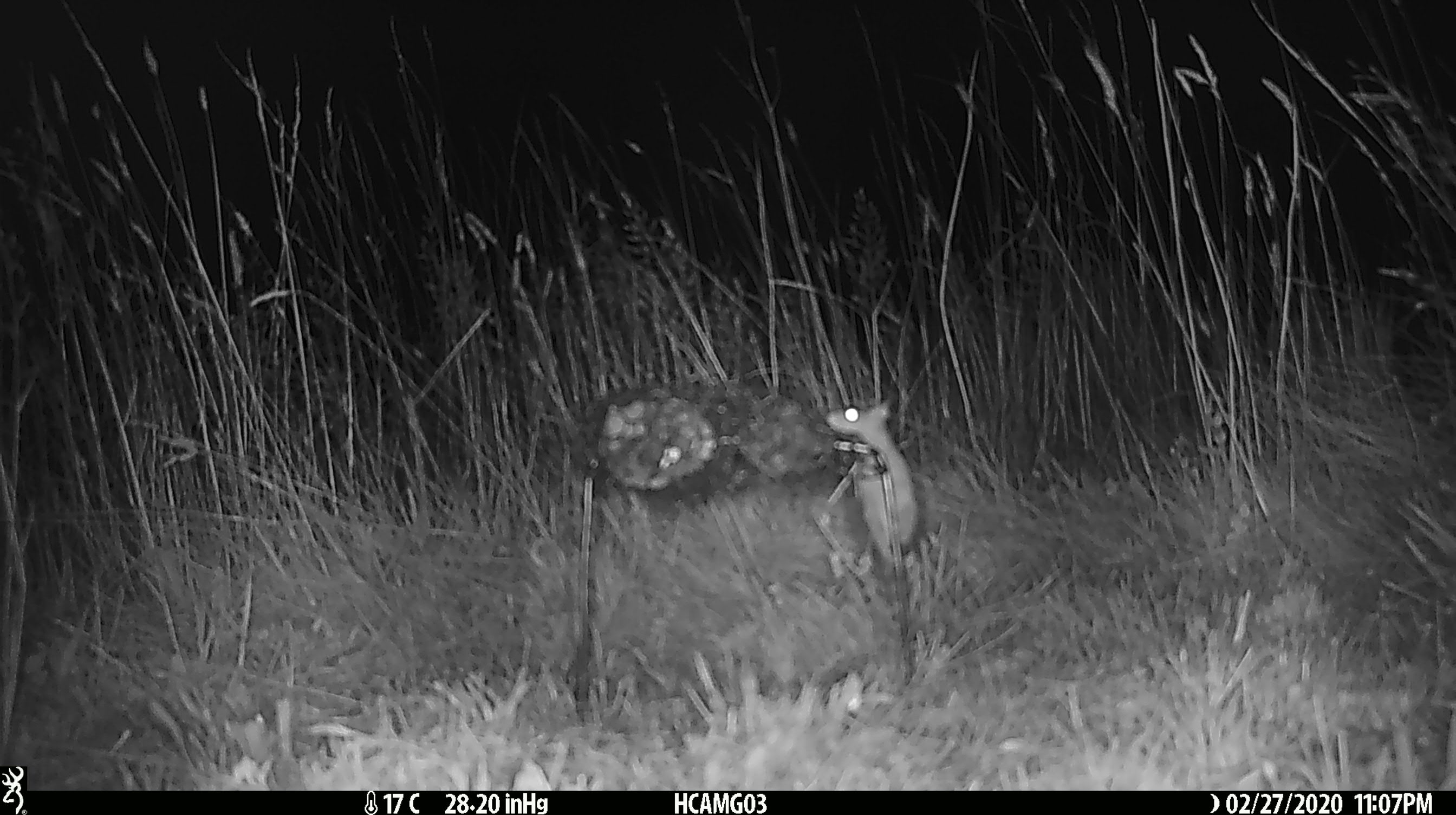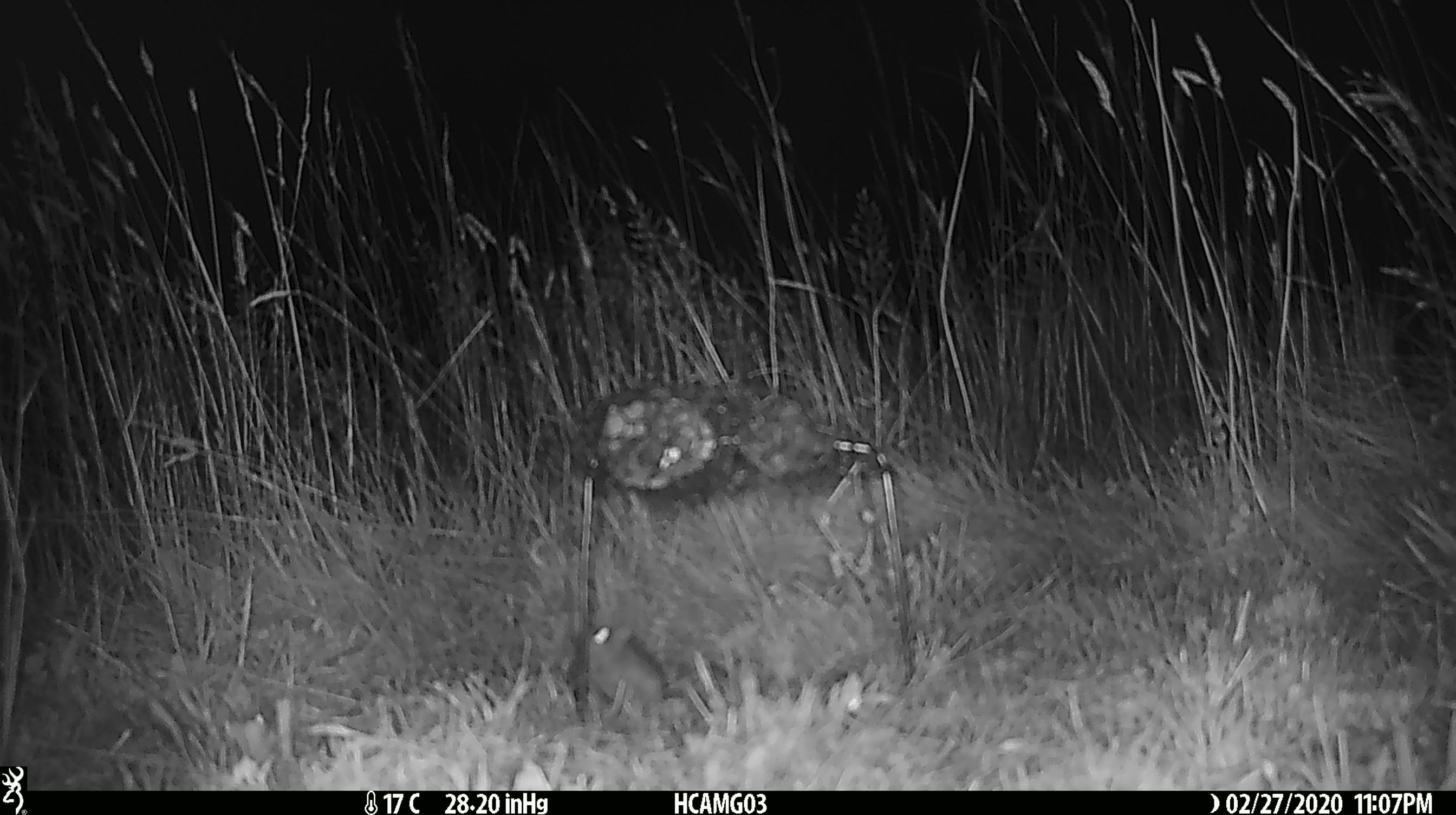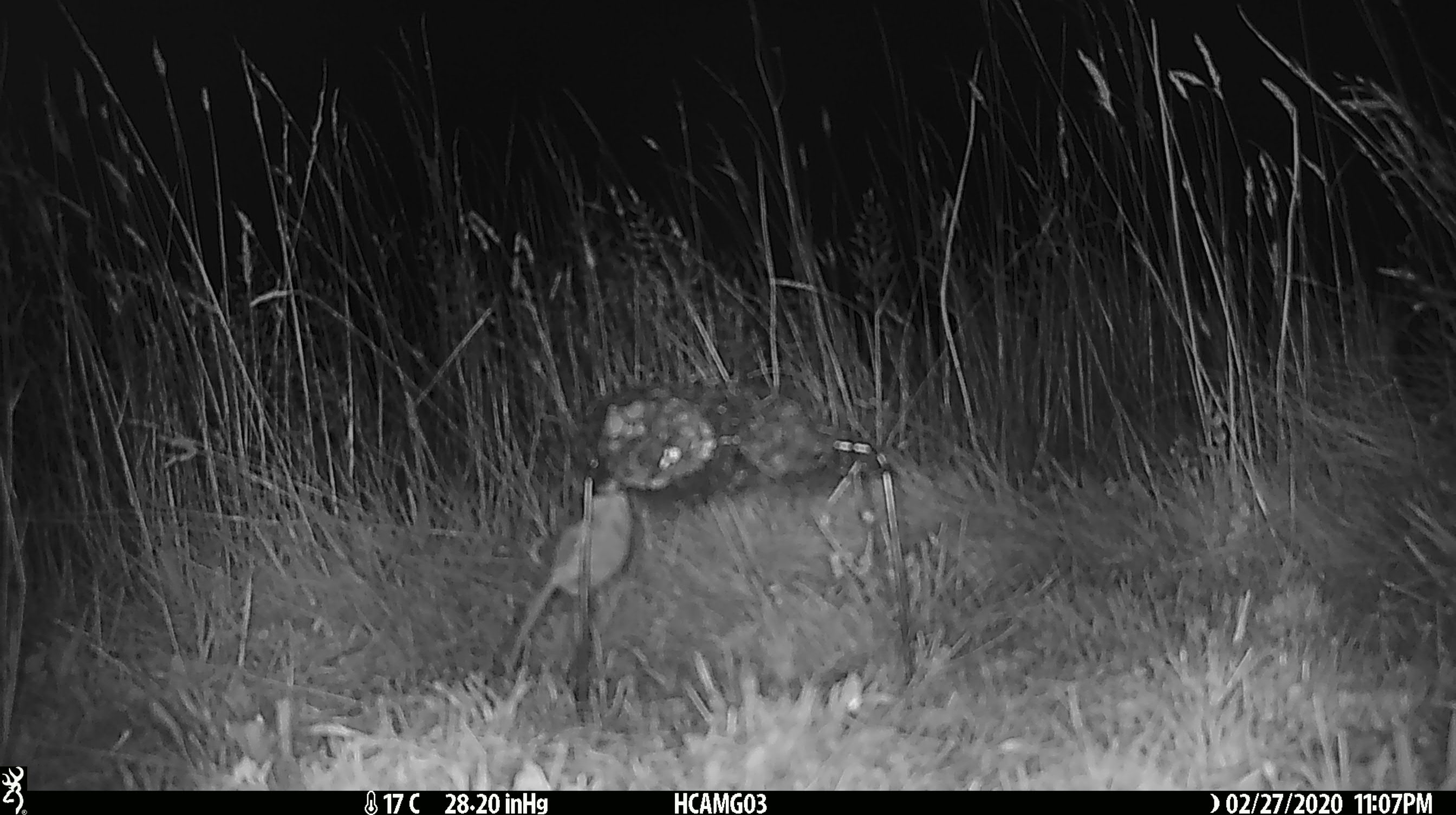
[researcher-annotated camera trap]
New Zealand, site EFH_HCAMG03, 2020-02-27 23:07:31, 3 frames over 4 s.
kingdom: Animalia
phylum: Chordata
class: Mammalia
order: Rodentia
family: Muridae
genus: Mus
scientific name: Mus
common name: mouse